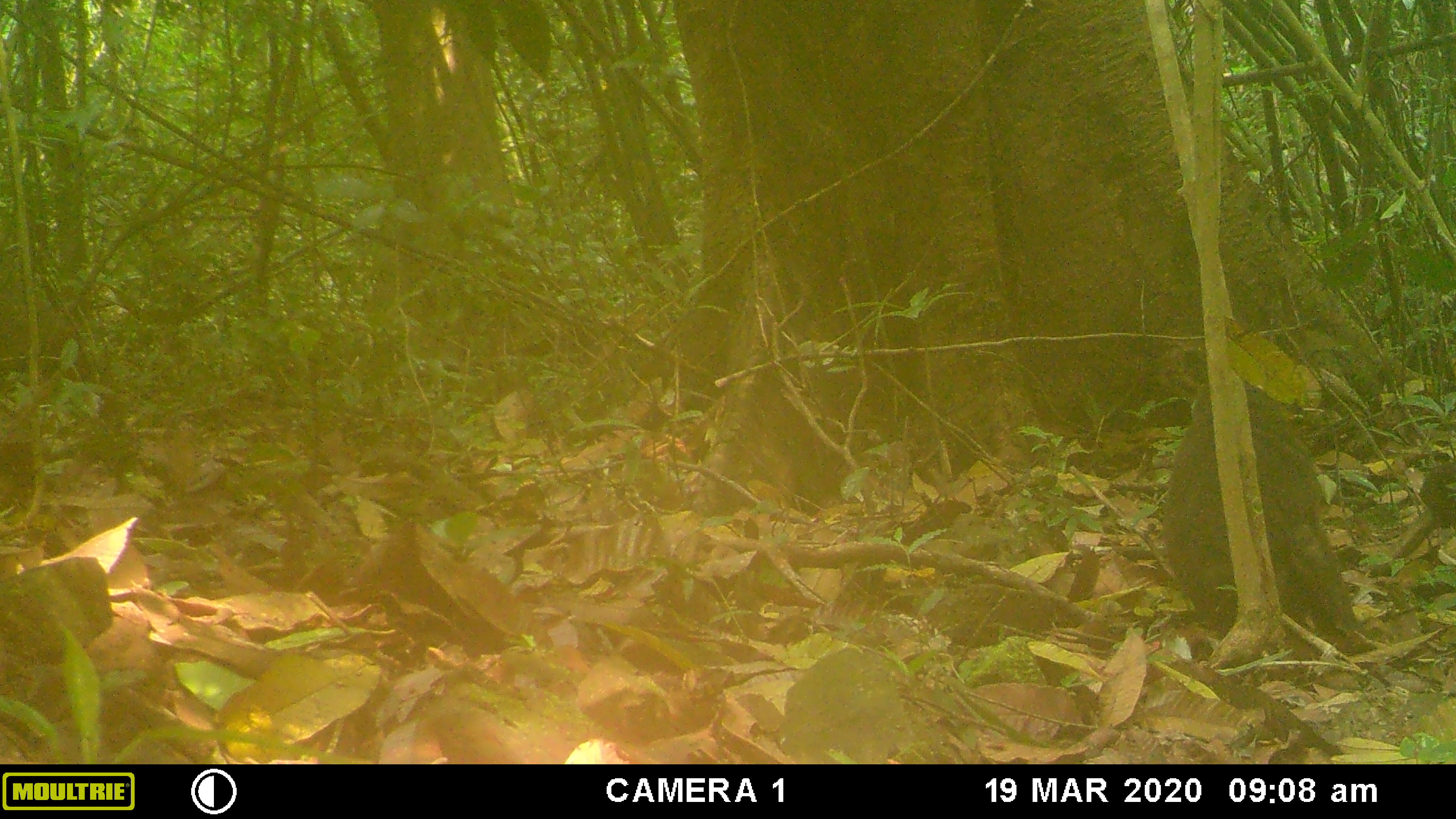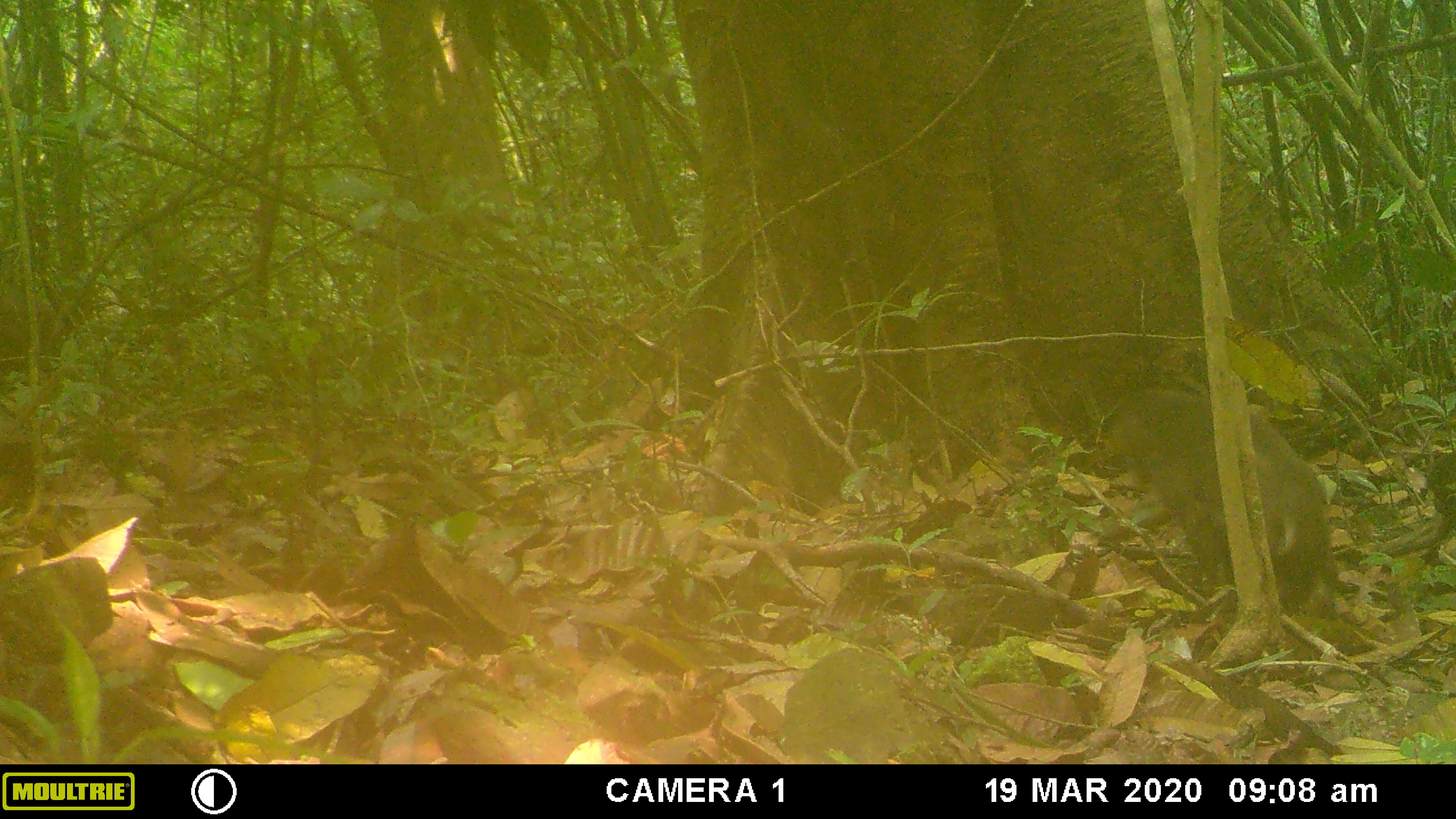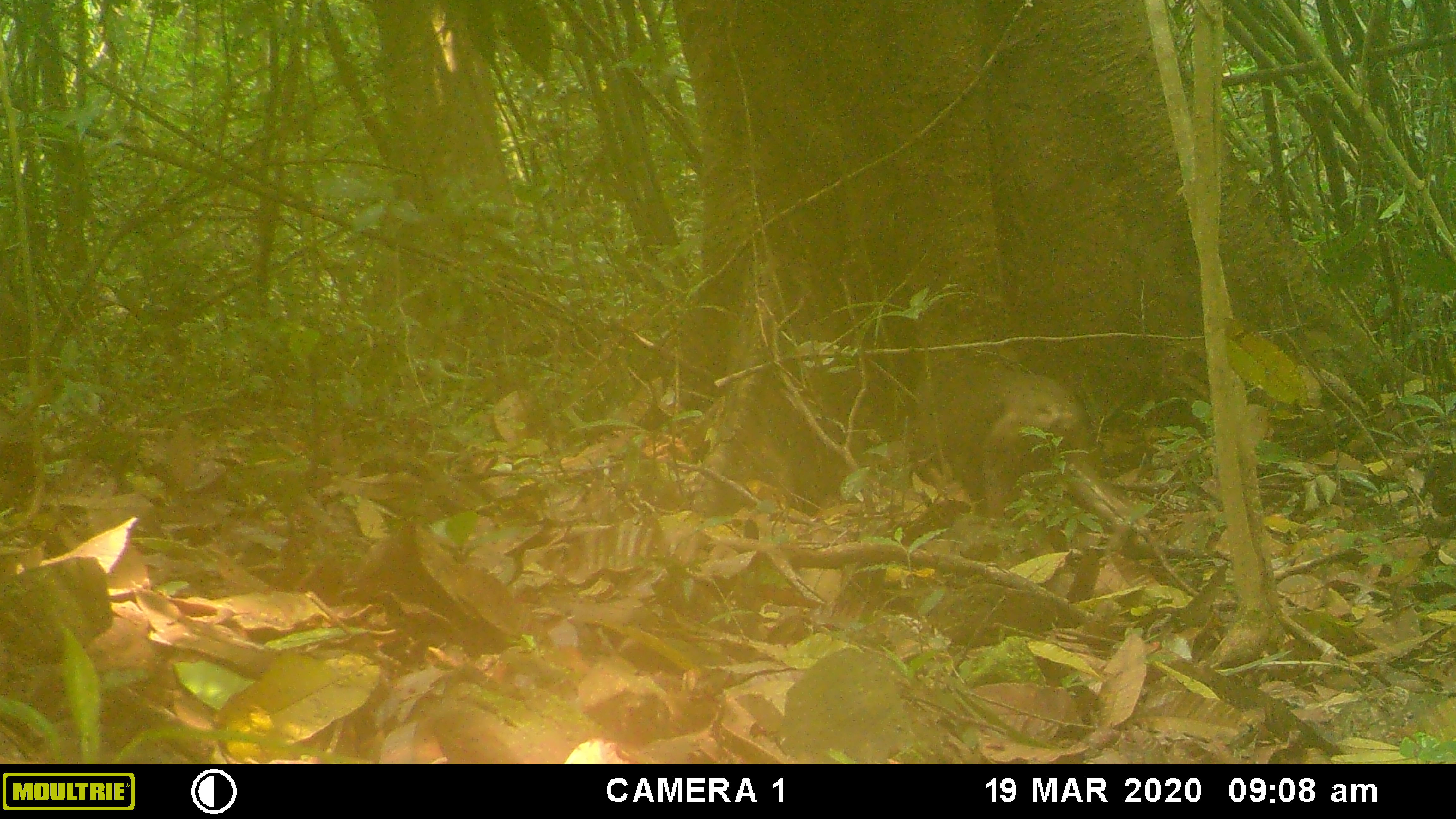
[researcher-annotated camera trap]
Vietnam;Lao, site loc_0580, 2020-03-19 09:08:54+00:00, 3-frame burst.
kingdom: Animalia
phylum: Chordata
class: Mammalia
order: Primates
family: Cercopithecidae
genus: Macaca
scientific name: Macaca arctoides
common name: stump-tailed macaque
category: stump tailed macaque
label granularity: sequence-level